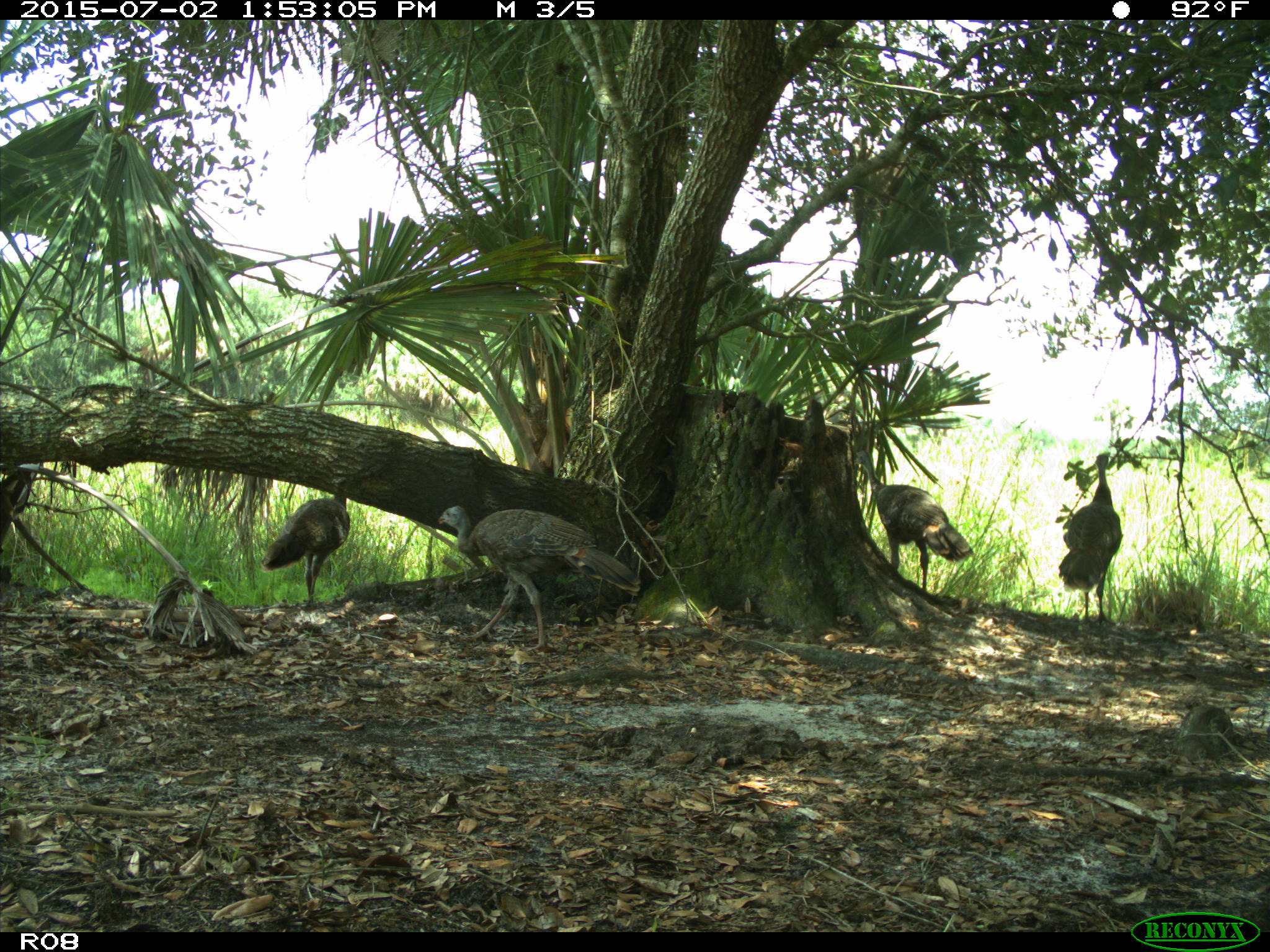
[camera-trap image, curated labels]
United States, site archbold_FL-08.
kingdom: Animalia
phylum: Chordata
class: Aves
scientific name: Aves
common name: birds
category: unidentified bird